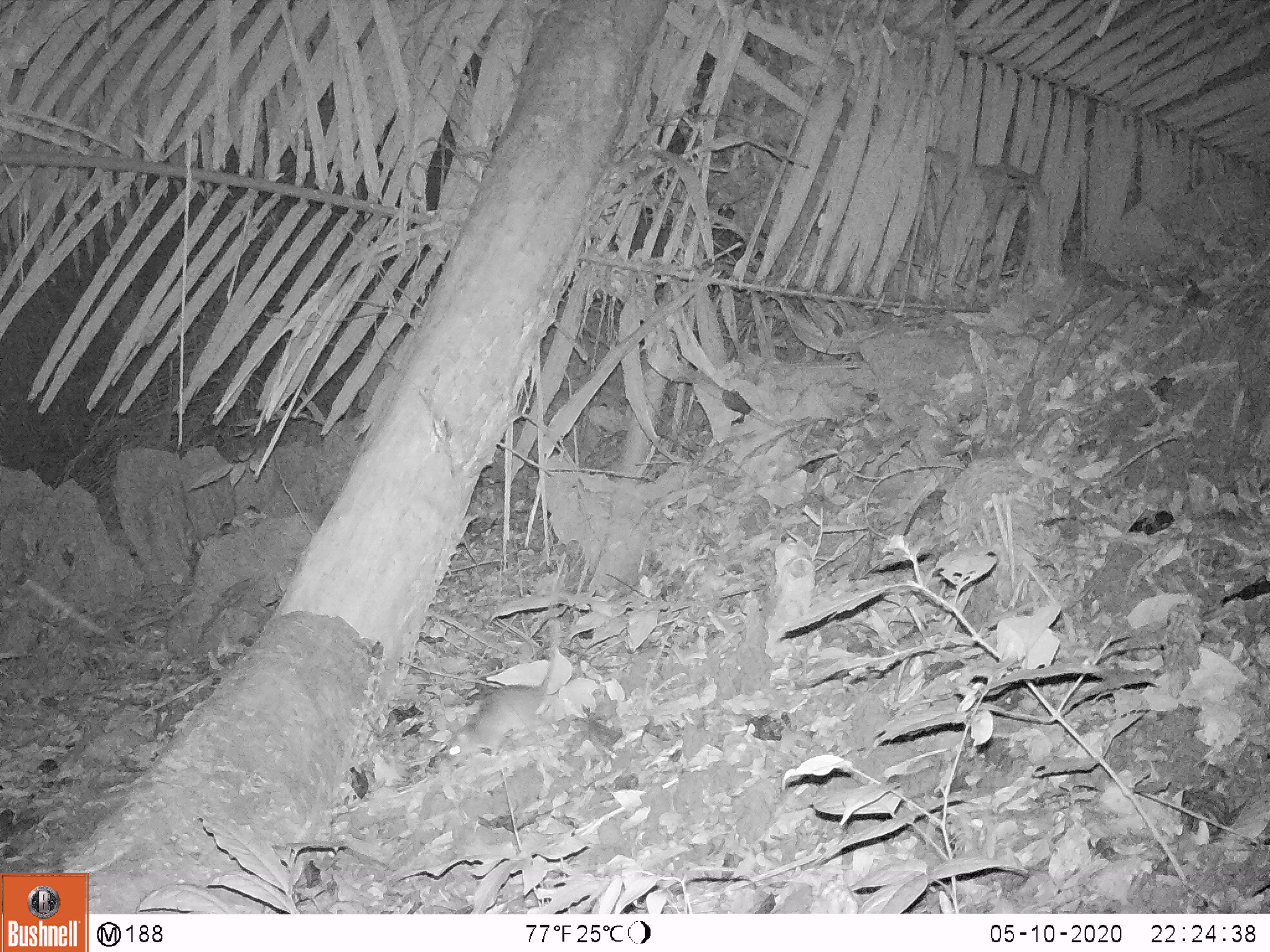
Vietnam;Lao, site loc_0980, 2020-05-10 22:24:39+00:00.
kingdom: Animalia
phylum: Chordata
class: Mammalia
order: Rodentia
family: Muridae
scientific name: Muridae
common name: old-world mice and rats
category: unidentified murid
Unidentified murid (old-world mice and rats) (Muridae). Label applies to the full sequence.